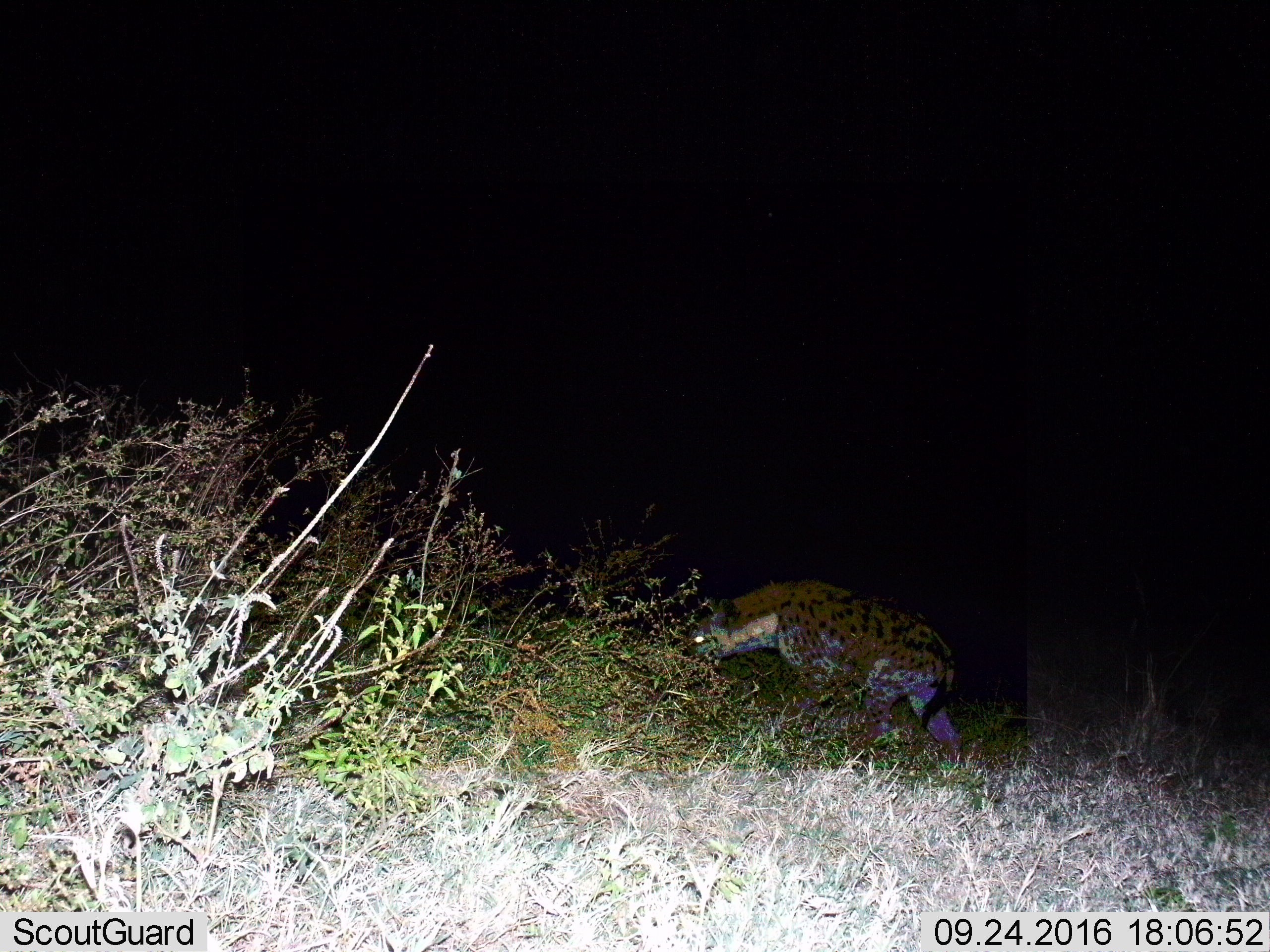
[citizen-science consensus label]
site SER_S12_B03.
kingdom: Animalia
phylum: Chordata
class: Mammalia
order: Carnivora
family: Hyaenidae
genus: Crocuta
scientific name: Crocuta crocuta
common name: spotted hyena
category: hyenaspotted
Hyenaspotted (spotted hyena) (Crocuta crocuta), count 1. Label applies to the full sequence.